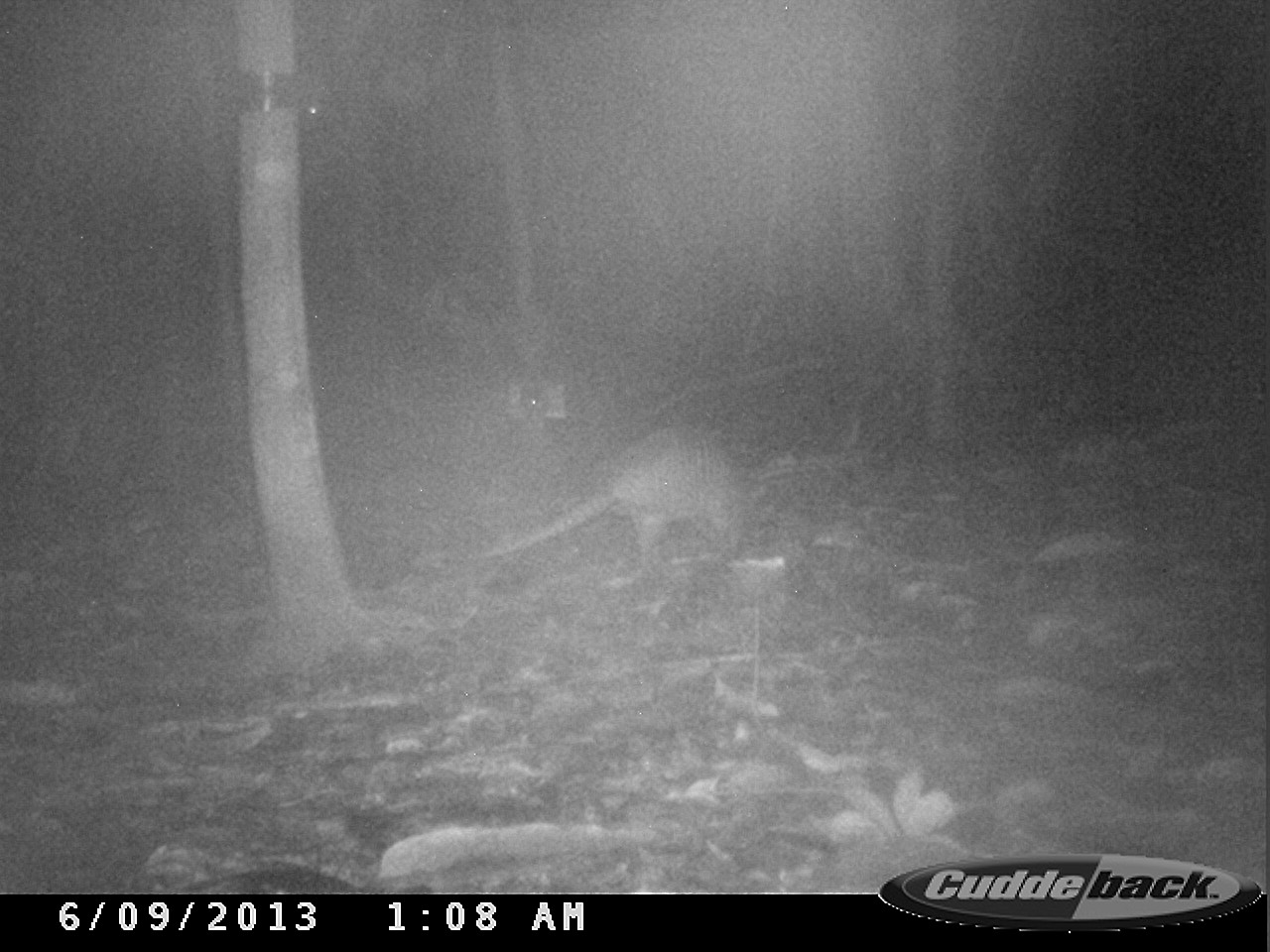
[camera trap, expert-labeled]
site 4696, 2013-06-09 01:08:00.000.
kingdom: Animalia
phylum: Chordata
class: Mammalia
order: Cingulata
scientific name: Cingulata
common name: armadillo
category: unknown armadillo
Unknown armadillo (armadillo) (Cingulata), count 1, age adult, sex female.